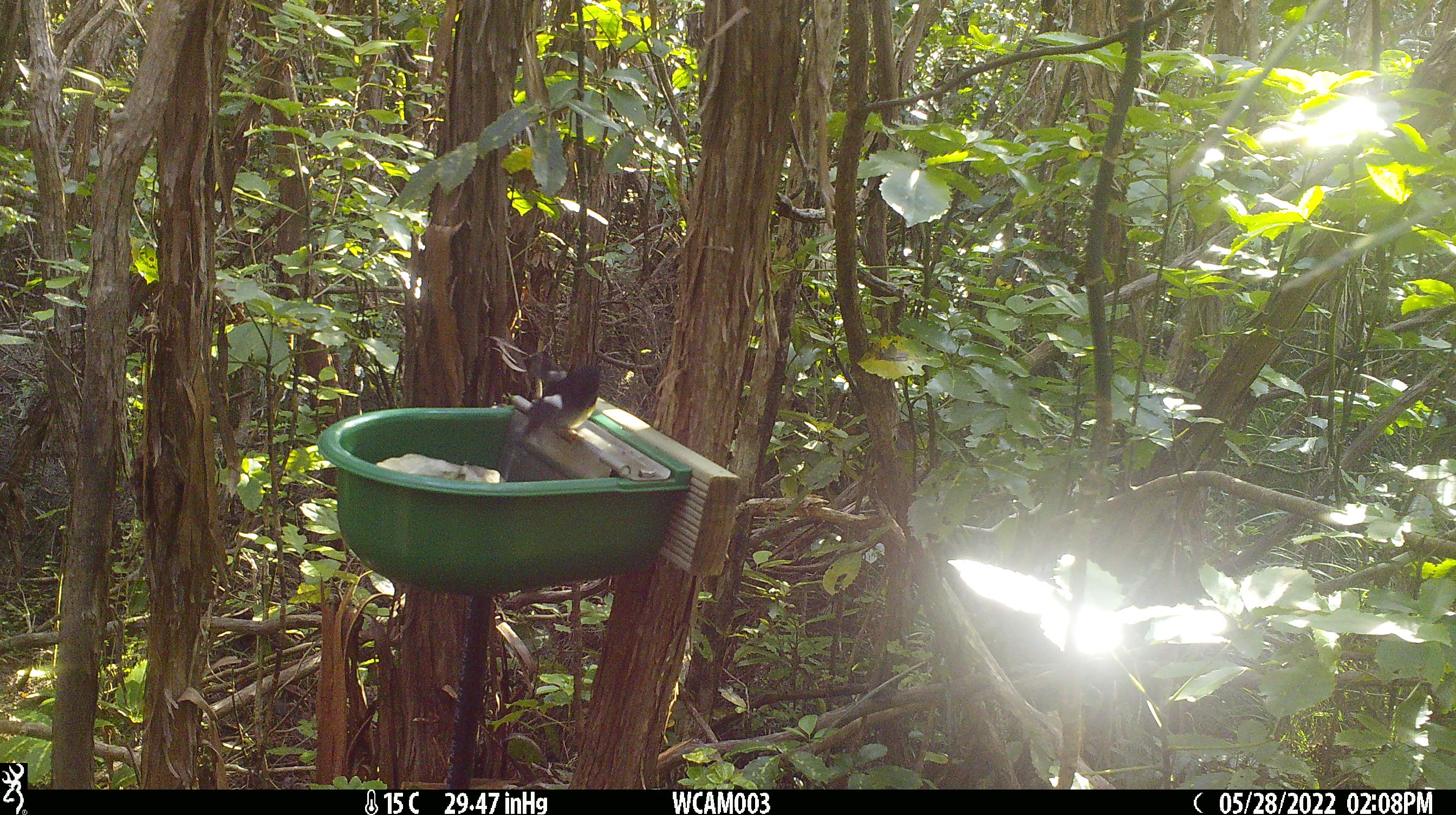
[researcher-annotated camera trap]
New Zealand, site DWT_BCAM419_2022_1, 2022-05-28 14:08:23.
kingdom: Animalia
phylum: Chordata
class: Aves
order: Passeriformes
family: Petroicidae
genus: Petroica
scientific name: Petroica macrocephala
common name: tomtit